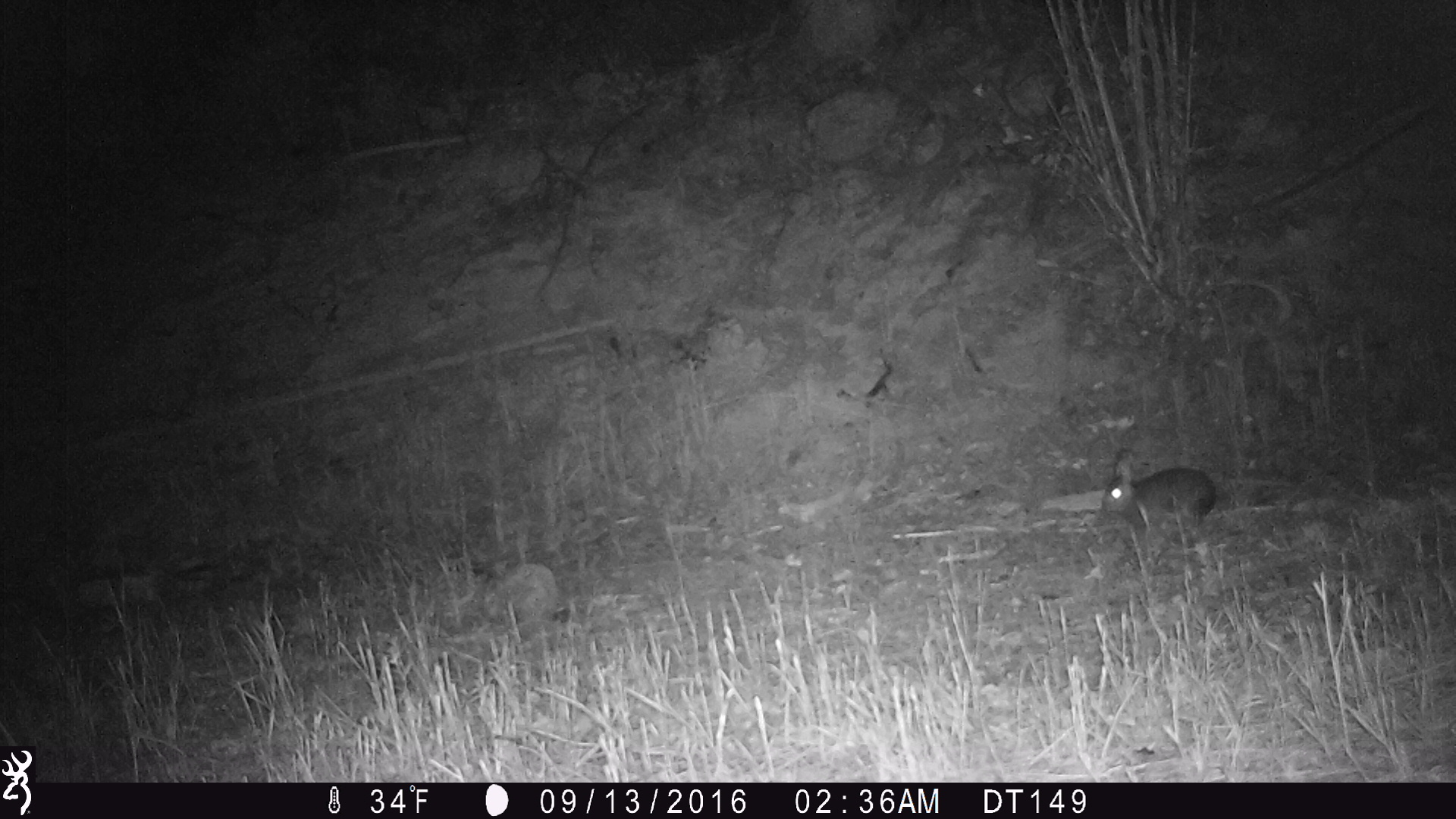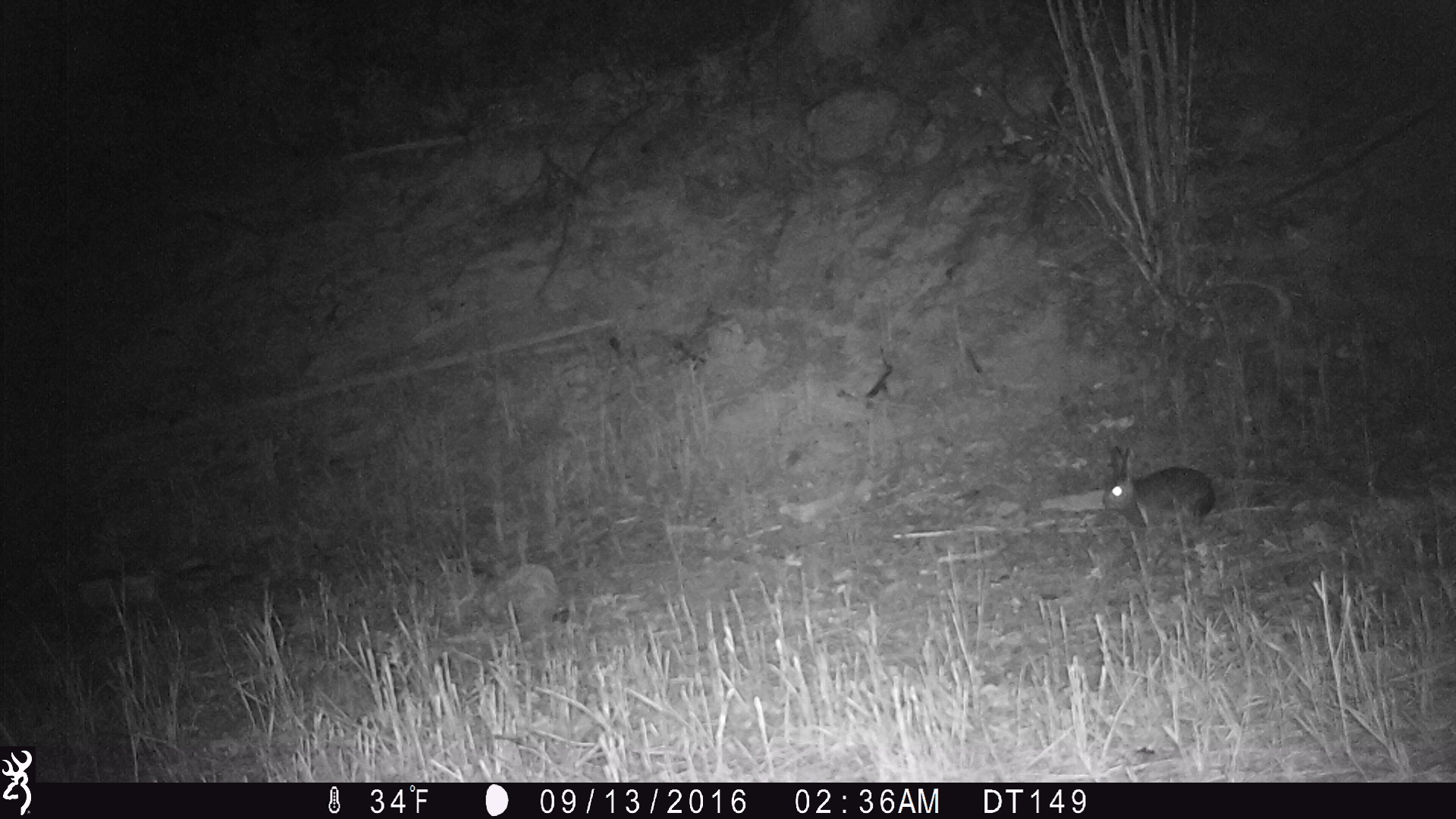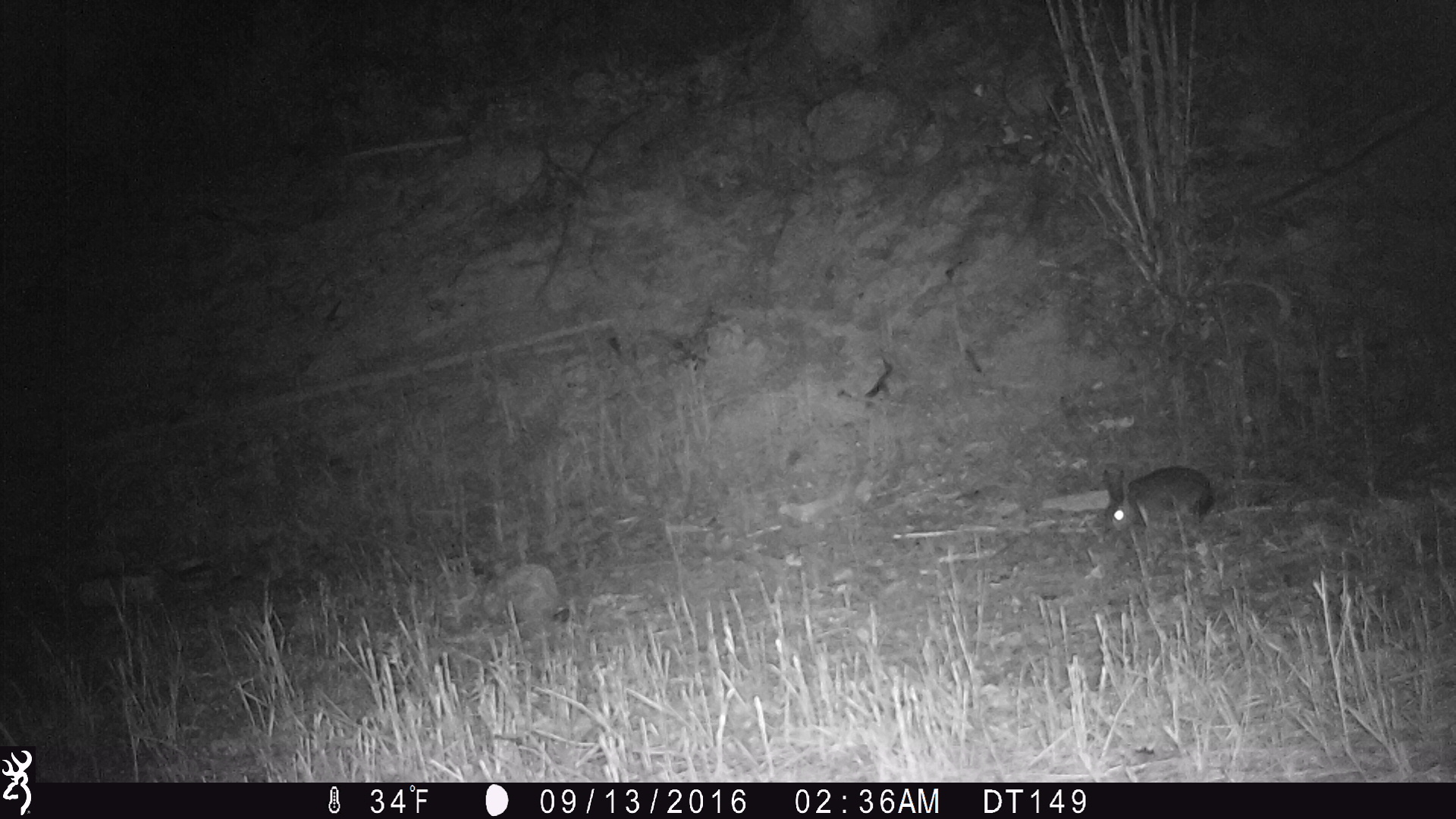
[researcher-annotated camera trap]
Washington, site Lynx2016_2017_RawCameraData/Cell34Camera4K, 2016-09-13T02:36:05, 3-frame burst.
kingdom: Animalia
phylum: Chordata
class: Mammalia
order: Lagomorpha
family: Leporidae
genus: Lepus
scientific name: Lepus americanus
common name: snowshoe hare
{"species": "Lepus americanus (snowshoe hare)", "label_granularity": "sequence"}